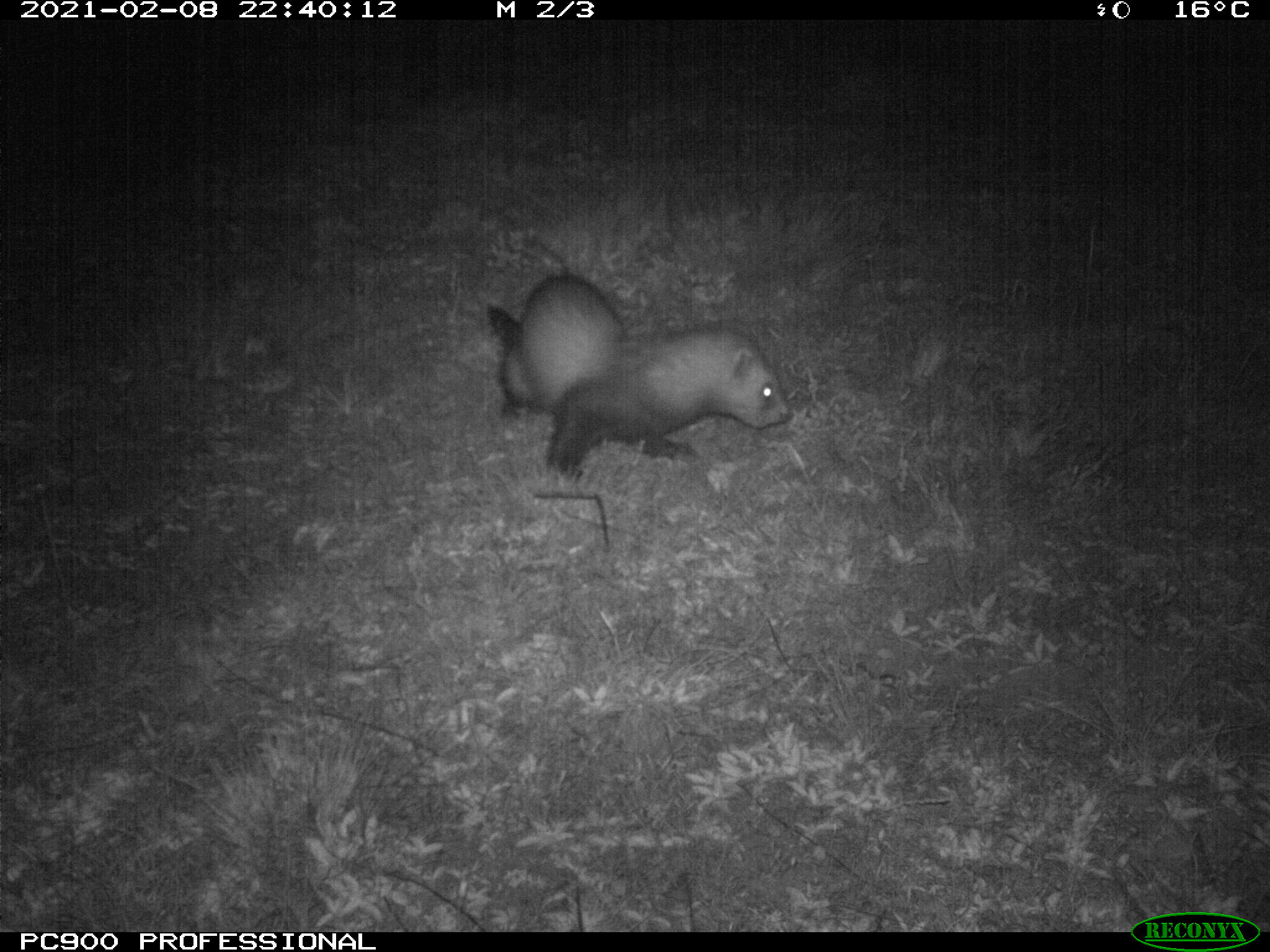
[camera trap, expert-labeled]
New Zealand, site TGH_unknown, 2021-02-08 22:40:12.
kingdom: Animalia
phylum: Chordata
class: Mammalia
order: Carnivora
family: Mustelidae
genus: Mustela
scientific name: Mustela furo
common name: ferret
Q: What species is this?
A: Ferret (Mustela furo).